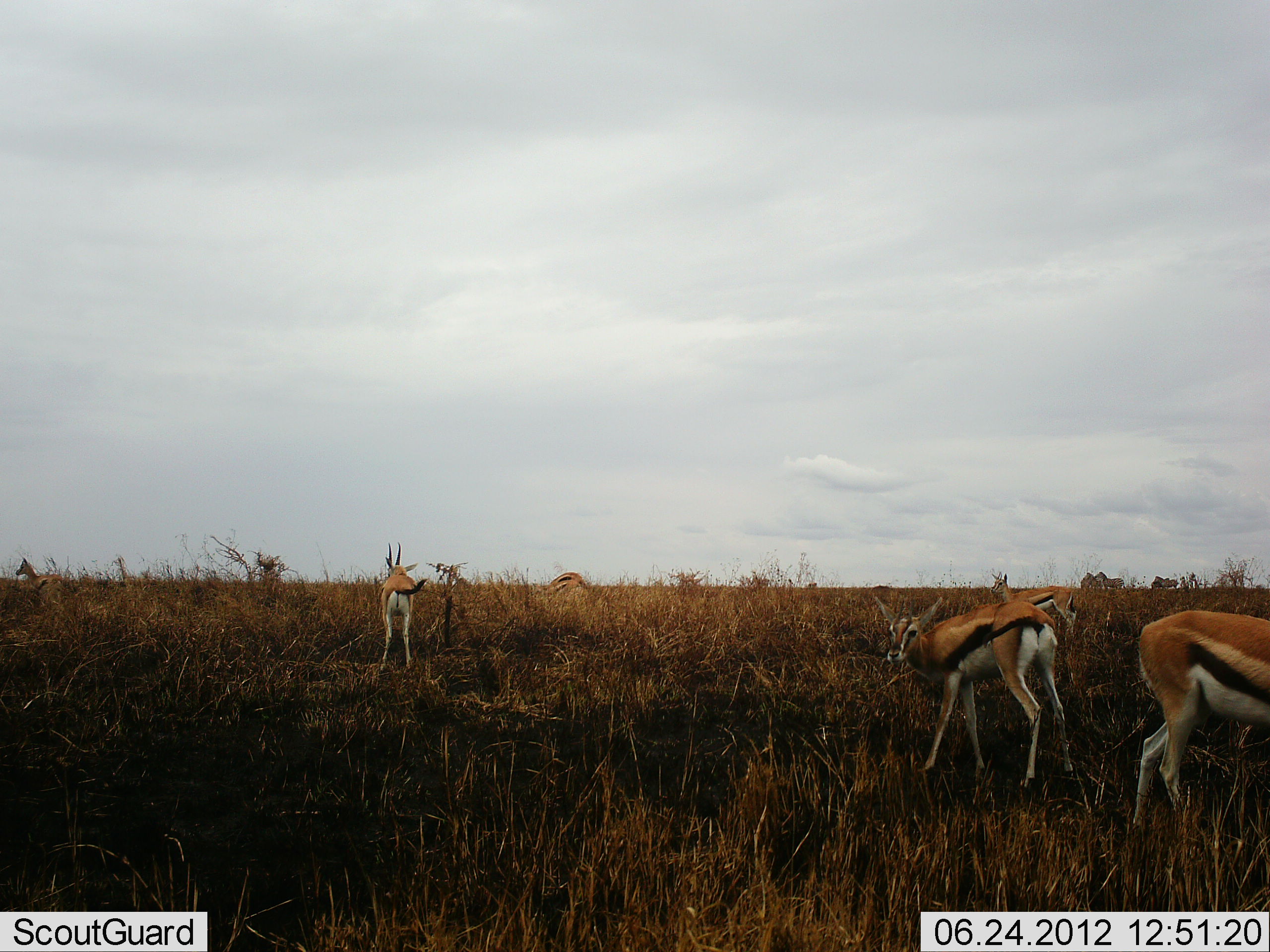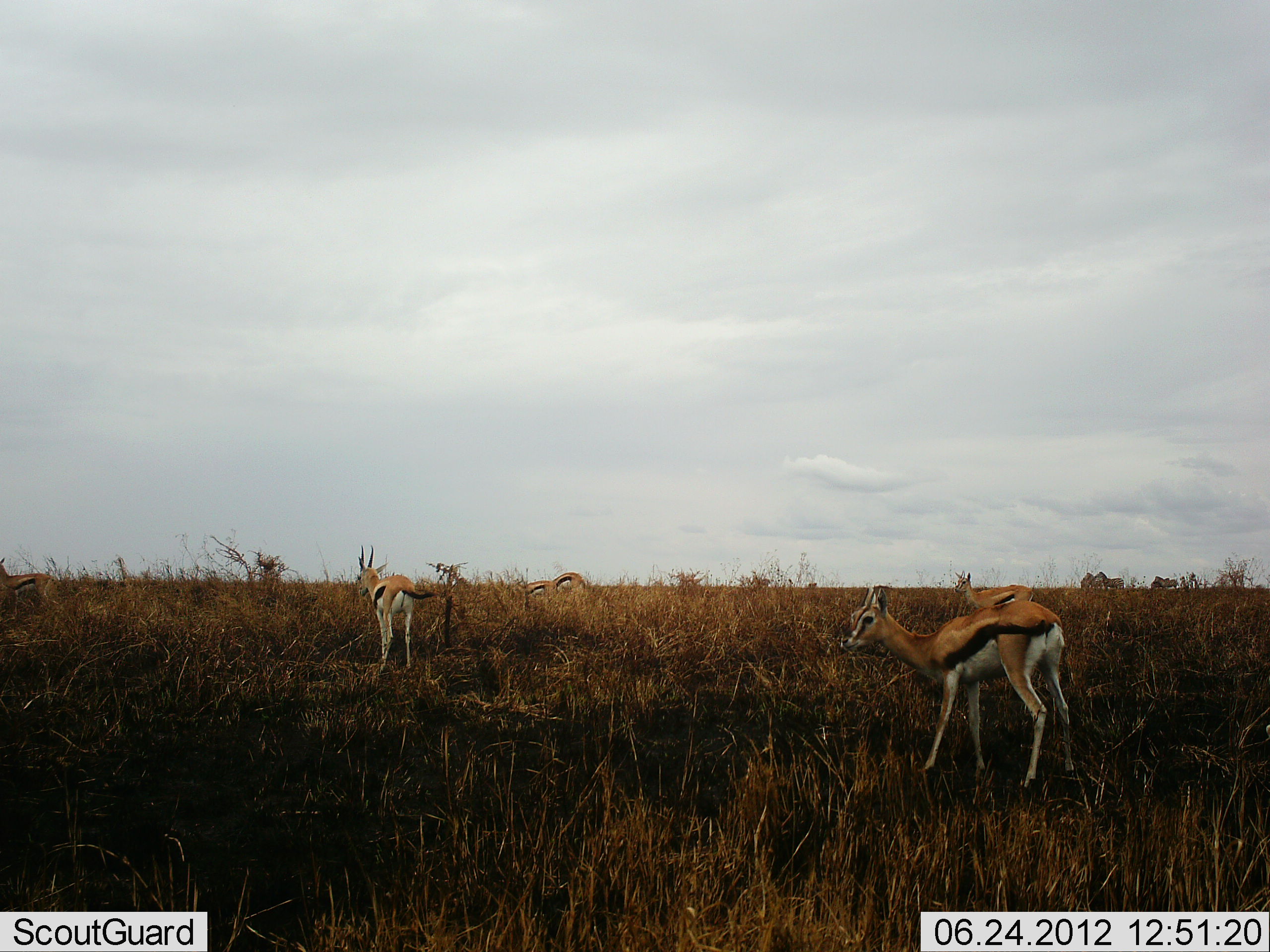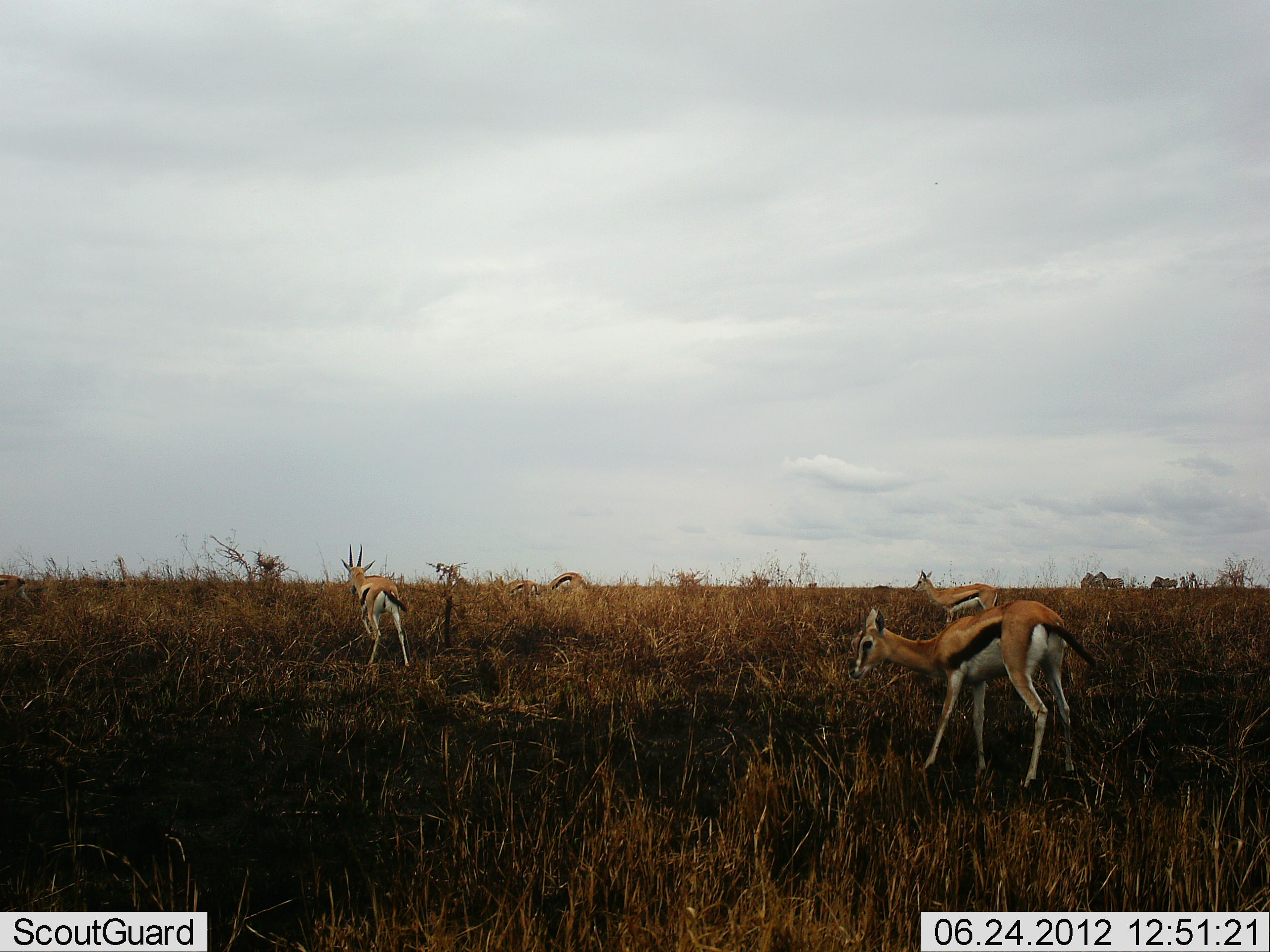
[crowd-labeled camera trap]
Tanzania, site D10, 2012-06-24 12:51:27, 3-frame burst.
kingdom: Animalia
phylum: Chordata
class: Mammalia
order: Artiodactyla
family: Bovidae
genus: Eudorcas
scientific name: Eudorcas thomsonii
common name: thomson's gazelle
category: gazellethomsons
Gazellethomsons (thomson's gazelle) (Eudorcas thomsonii), count 7. Behavior (volunteer vote fractions): standing 60%, resting 0%, moving 90%, interacting 0%. Young present (vote fraction): 10%. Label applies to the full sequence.